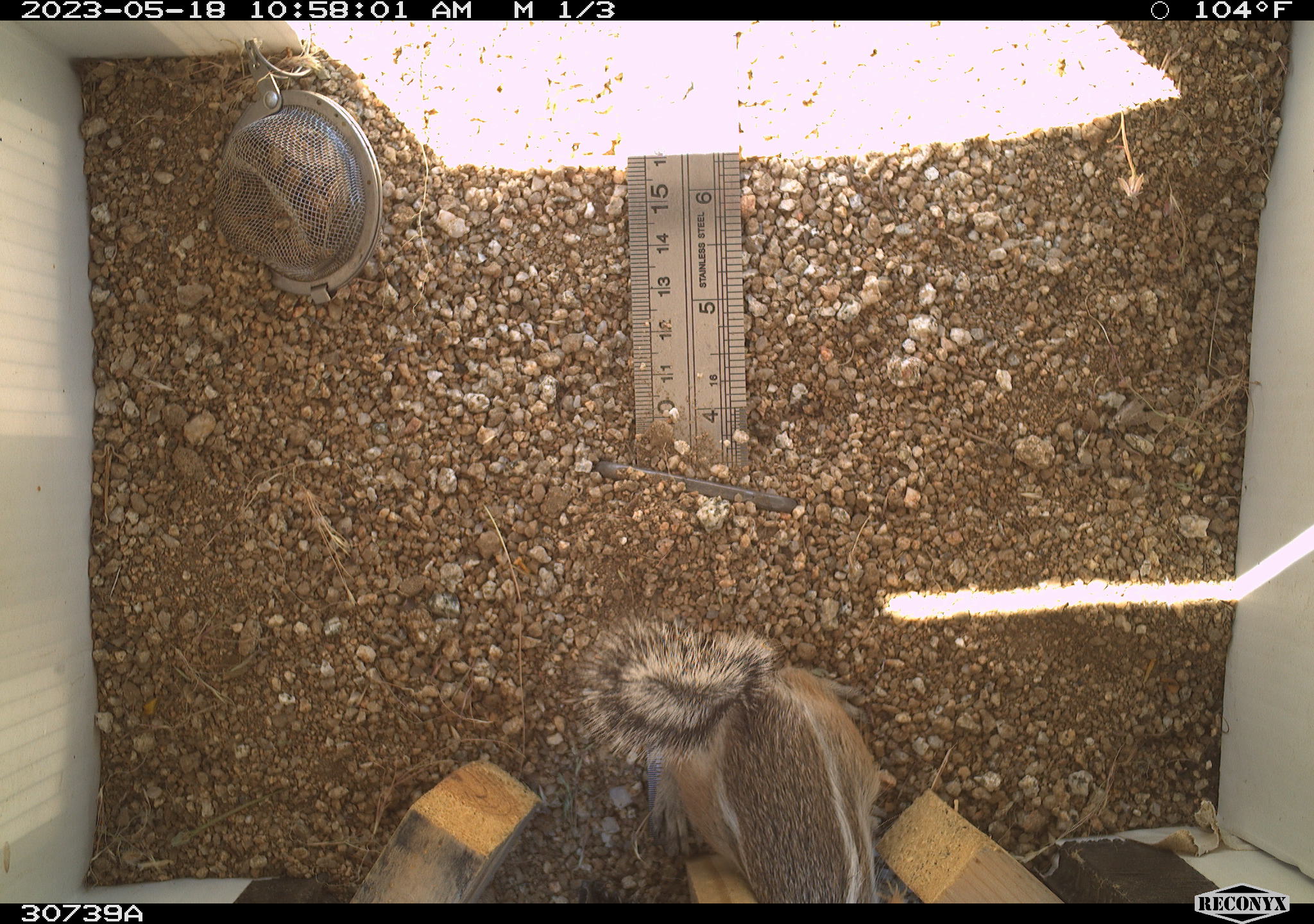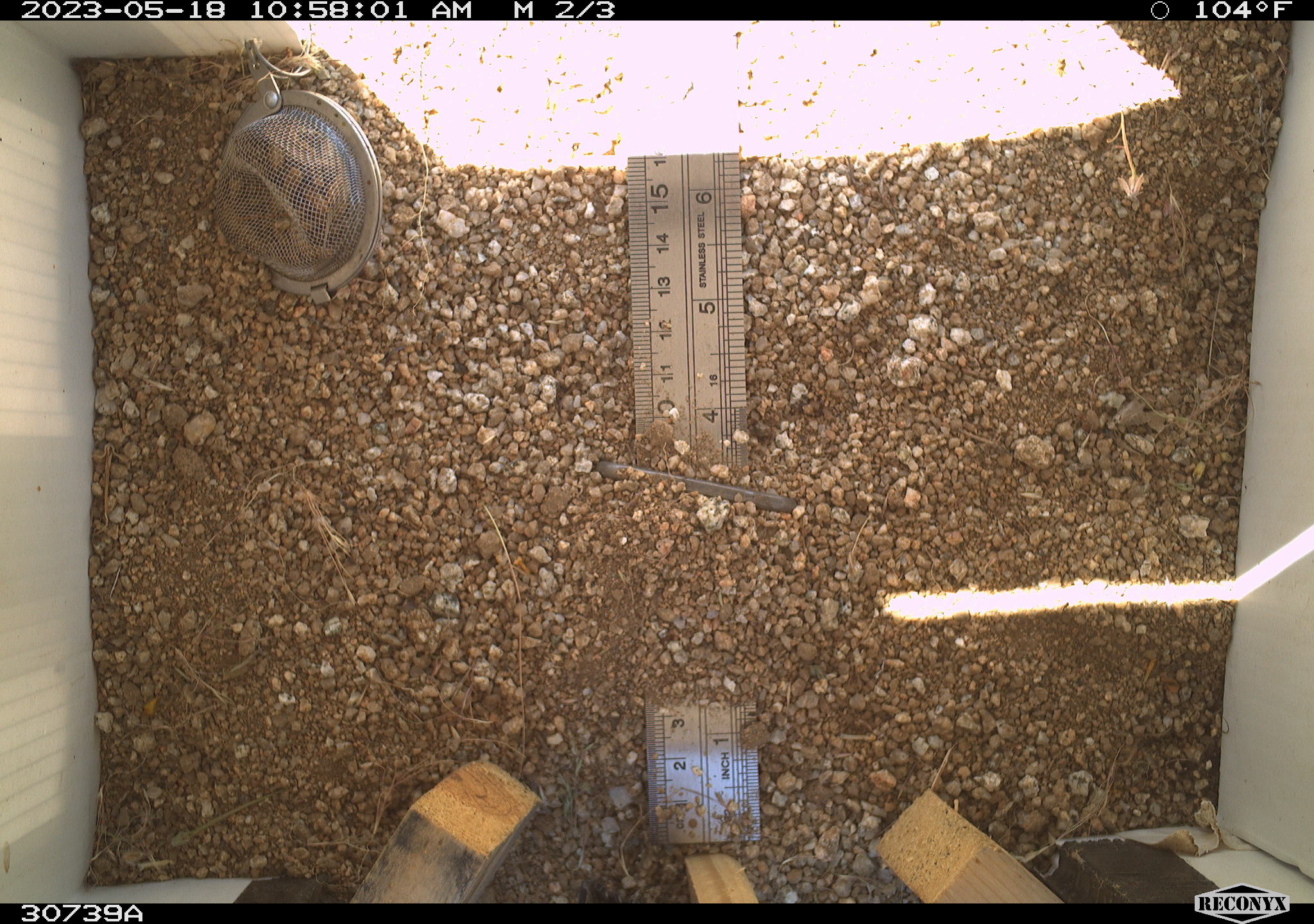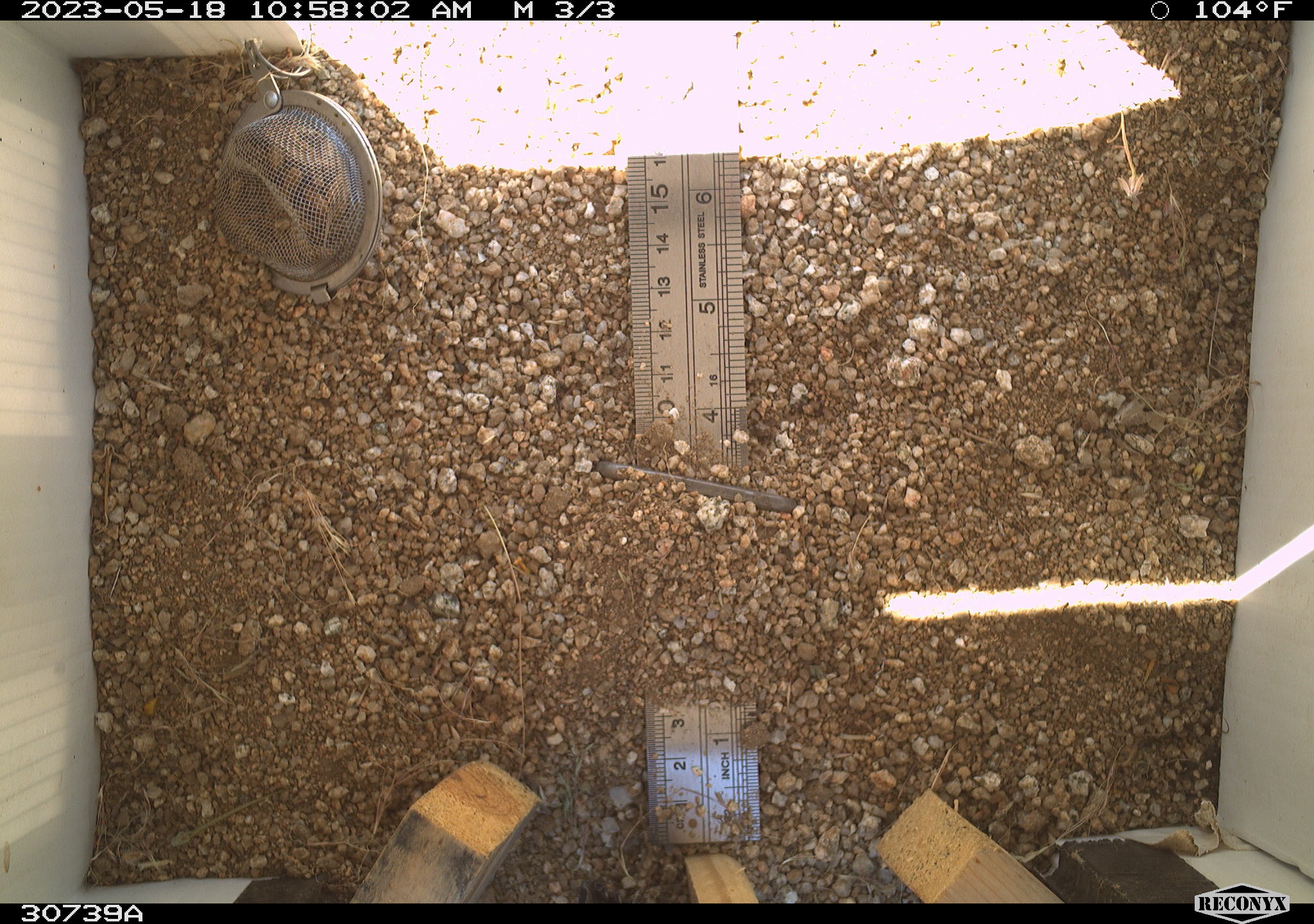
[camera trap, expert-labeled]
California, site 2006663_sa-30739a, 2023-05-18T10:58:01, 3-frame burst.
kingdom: Animalia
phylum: Chordata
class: Mammalia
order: Rodentia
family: Sciuridae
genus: Ammospermophilus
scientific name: Ammospermophilus leucurus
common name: white-tailed antelope squirrel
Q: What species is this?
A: White-tailed antelope squirrel (Ammospermophilus leucurus).